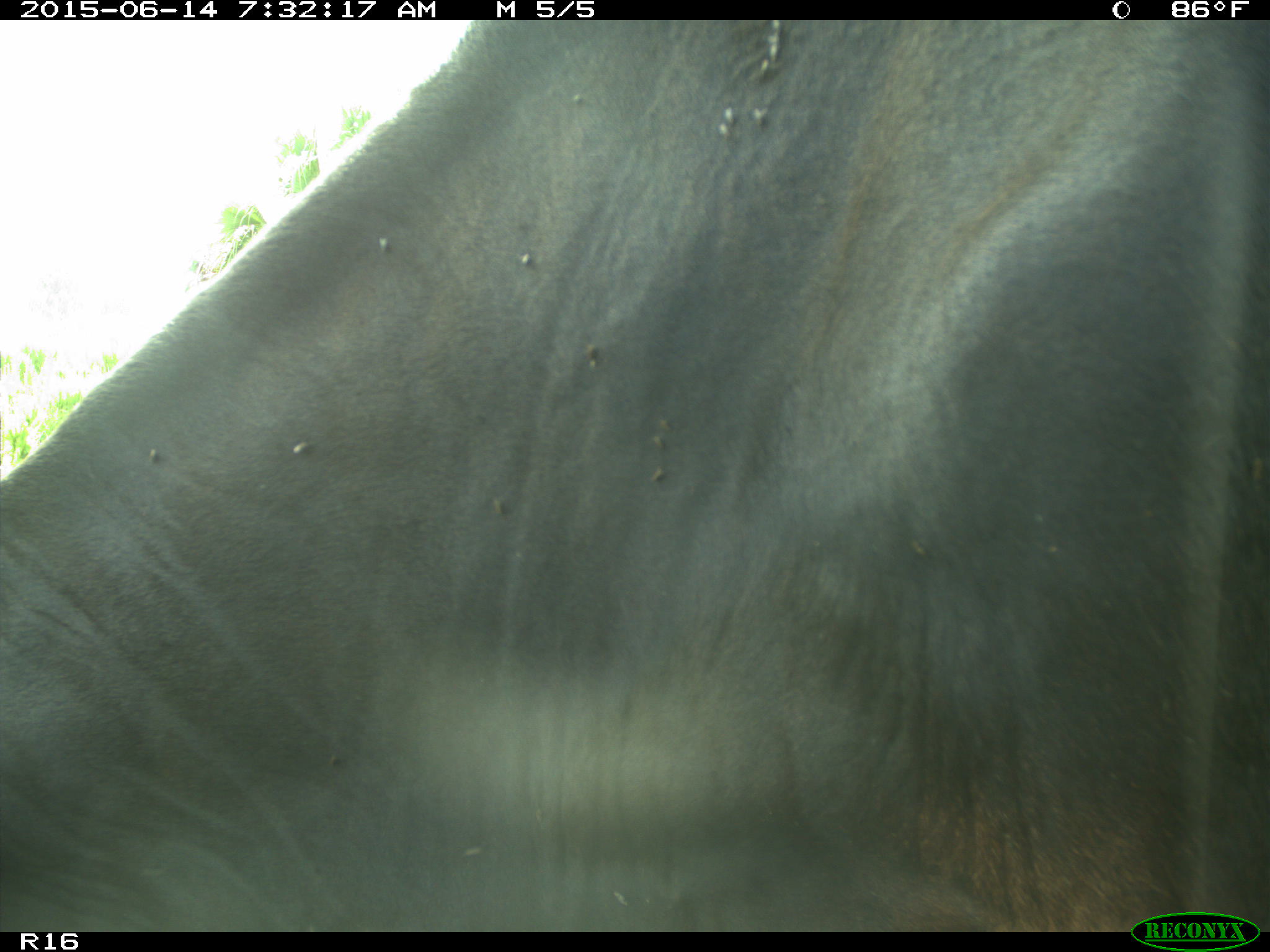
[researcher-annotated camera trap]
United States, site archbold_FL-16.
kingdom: Animalia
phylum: Chordata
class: Mammalia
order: Artiodactyla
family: Bovidae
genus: Bos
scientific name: Bos taurus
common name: domestic cow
Bos taurus (domestic cow).